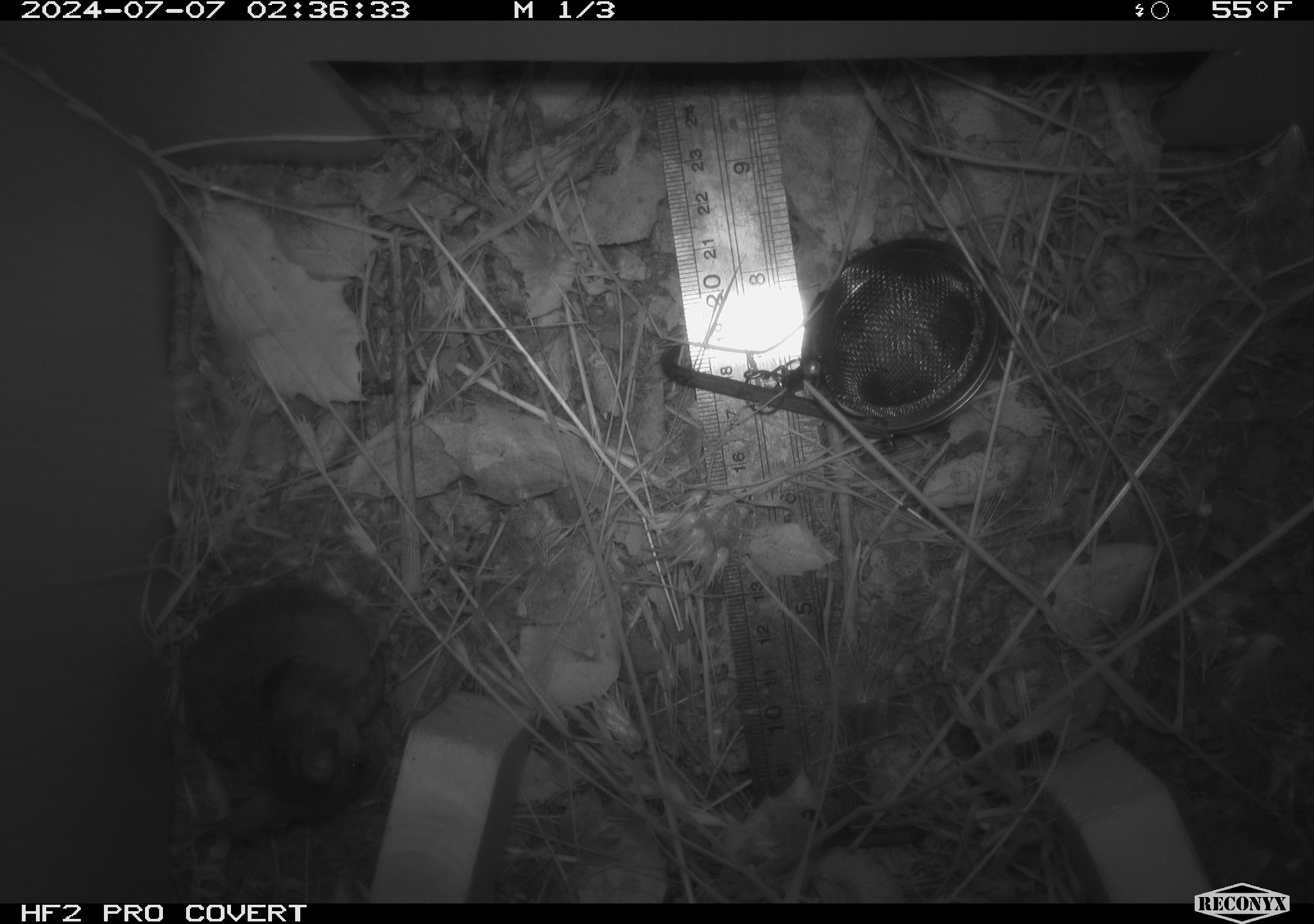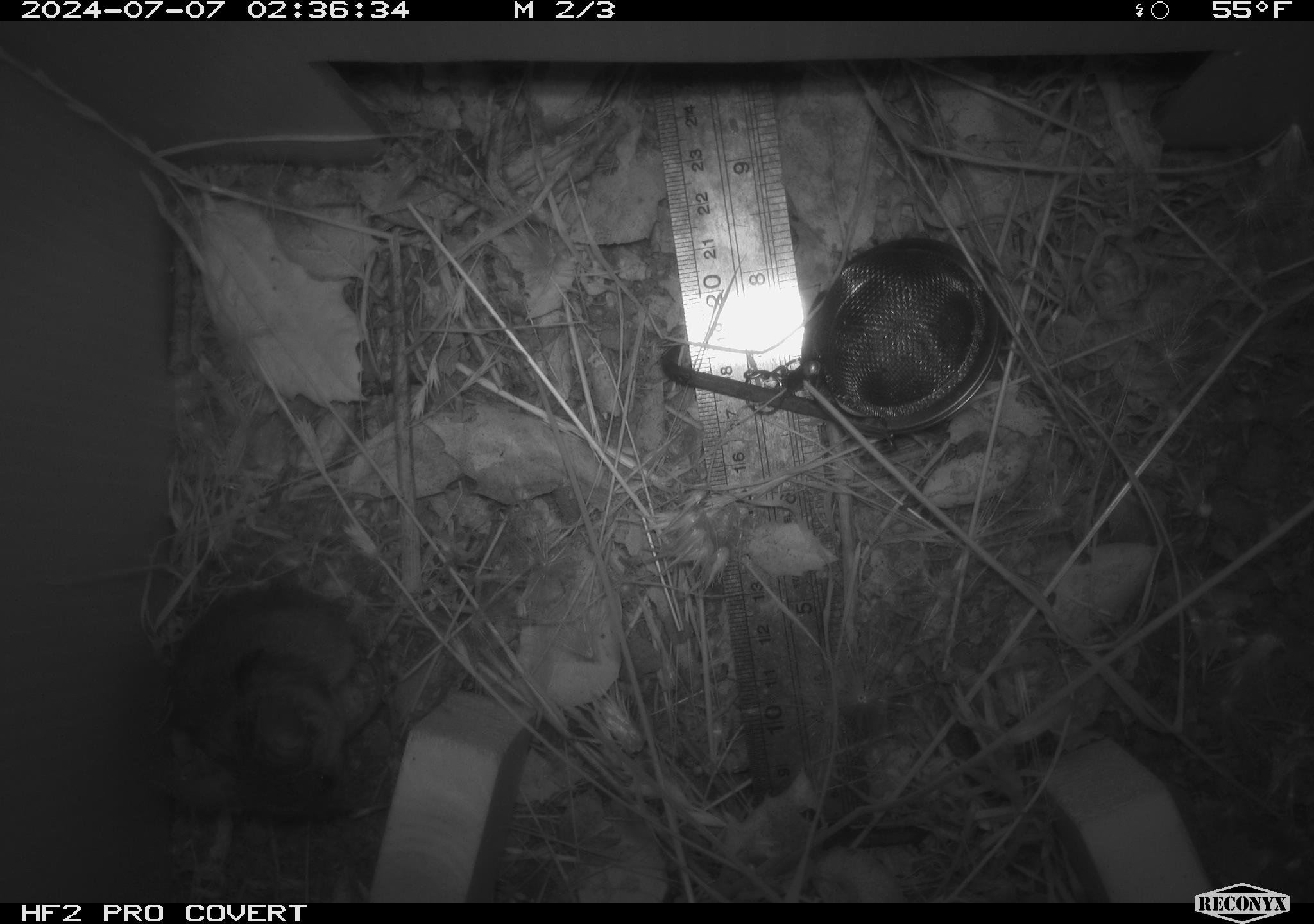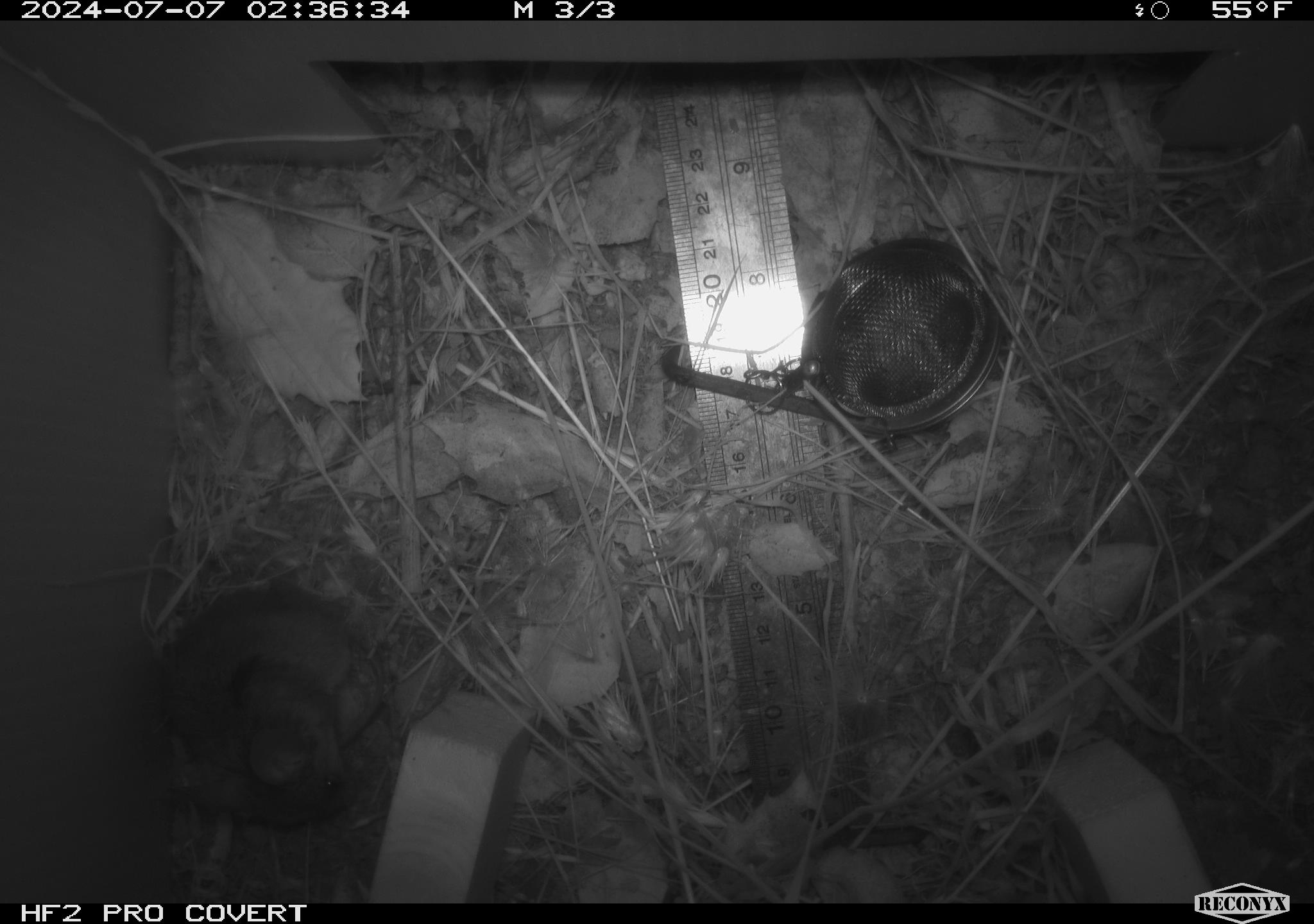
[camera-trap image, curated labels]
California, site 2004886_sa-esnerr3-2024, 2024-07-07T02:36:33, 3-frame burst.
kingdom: Animalia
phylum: Chordata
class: Mammalia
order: Rodentia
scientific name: Rodentia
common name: rodent